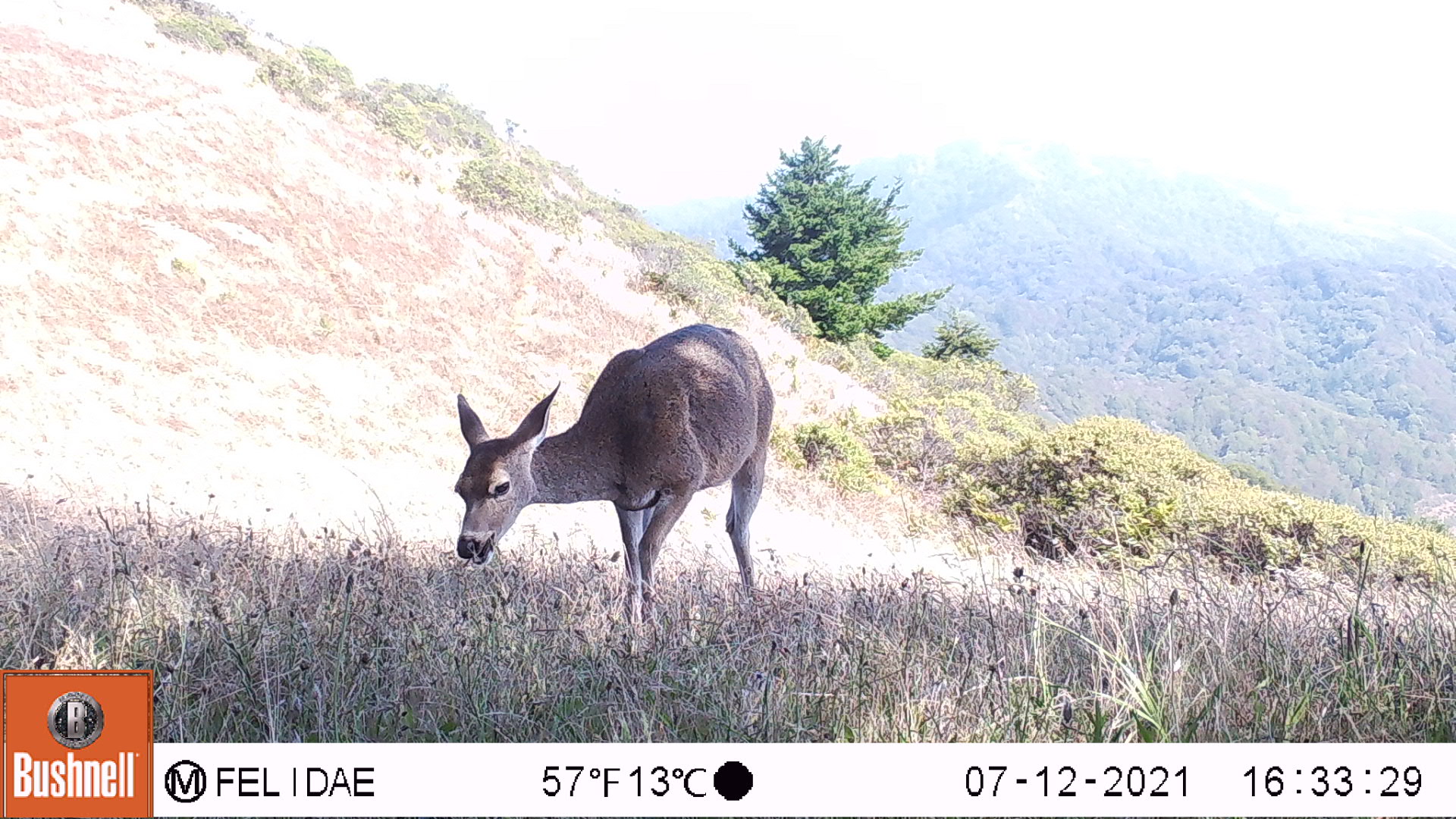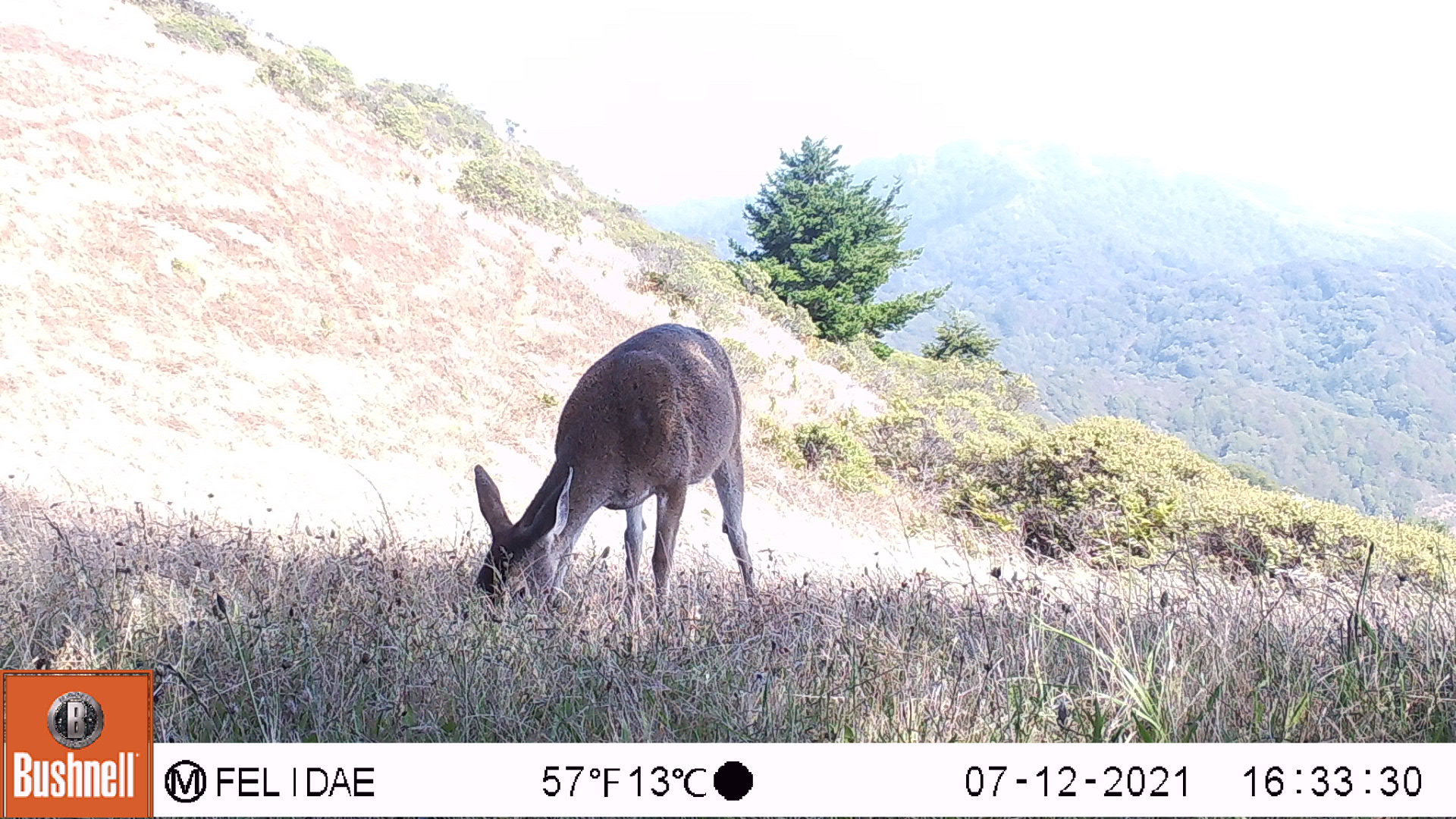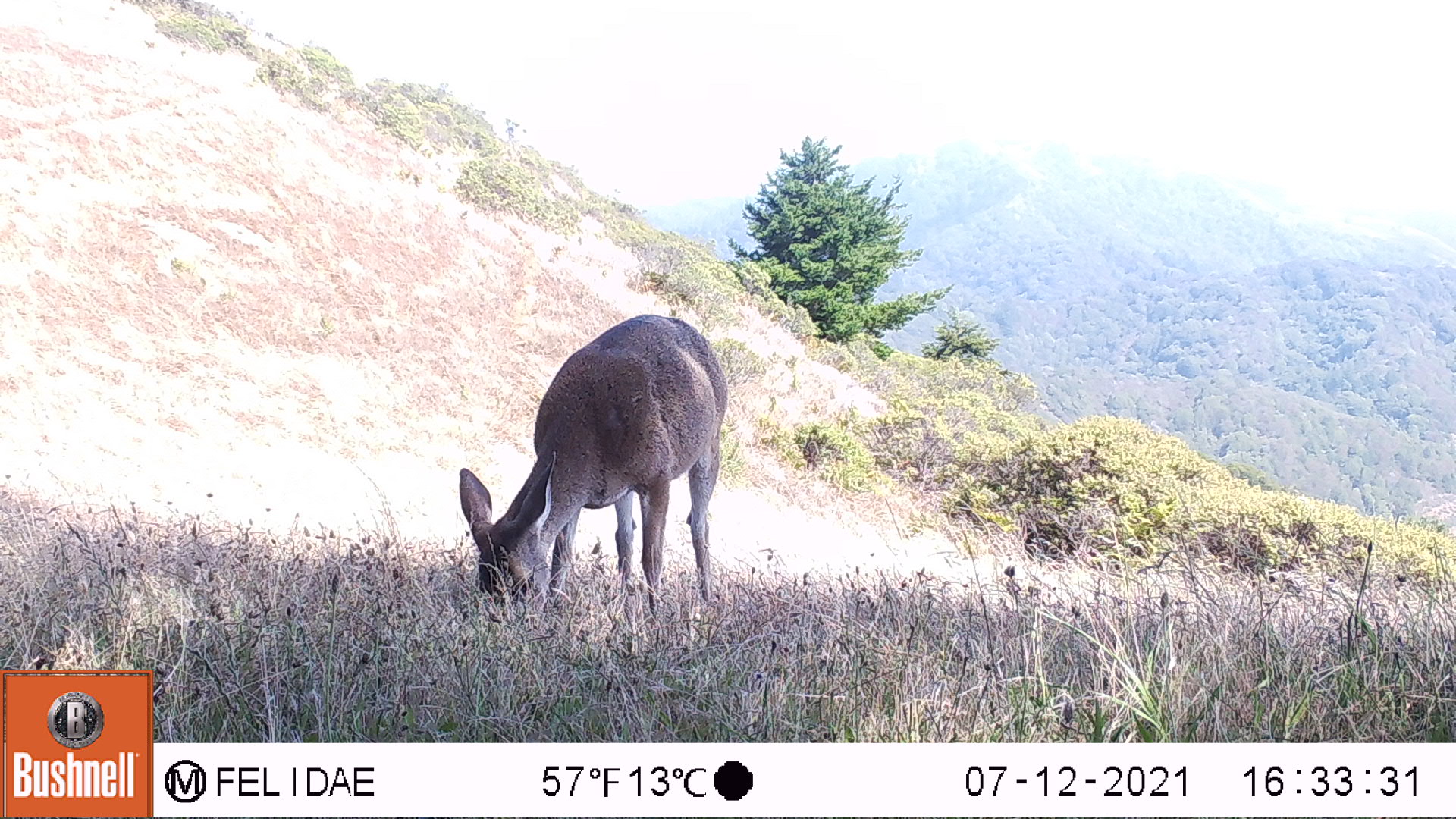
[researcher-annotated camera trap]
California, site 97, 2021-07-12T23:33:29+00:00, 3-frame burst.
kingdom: Animalia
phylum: Chordata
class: Mammalia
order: Artiodactyla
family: Cervidae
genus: Odocoileus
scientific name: Odocoileus hemionus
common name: mule deer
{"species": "mule deer (Odocoileus hemionus)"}